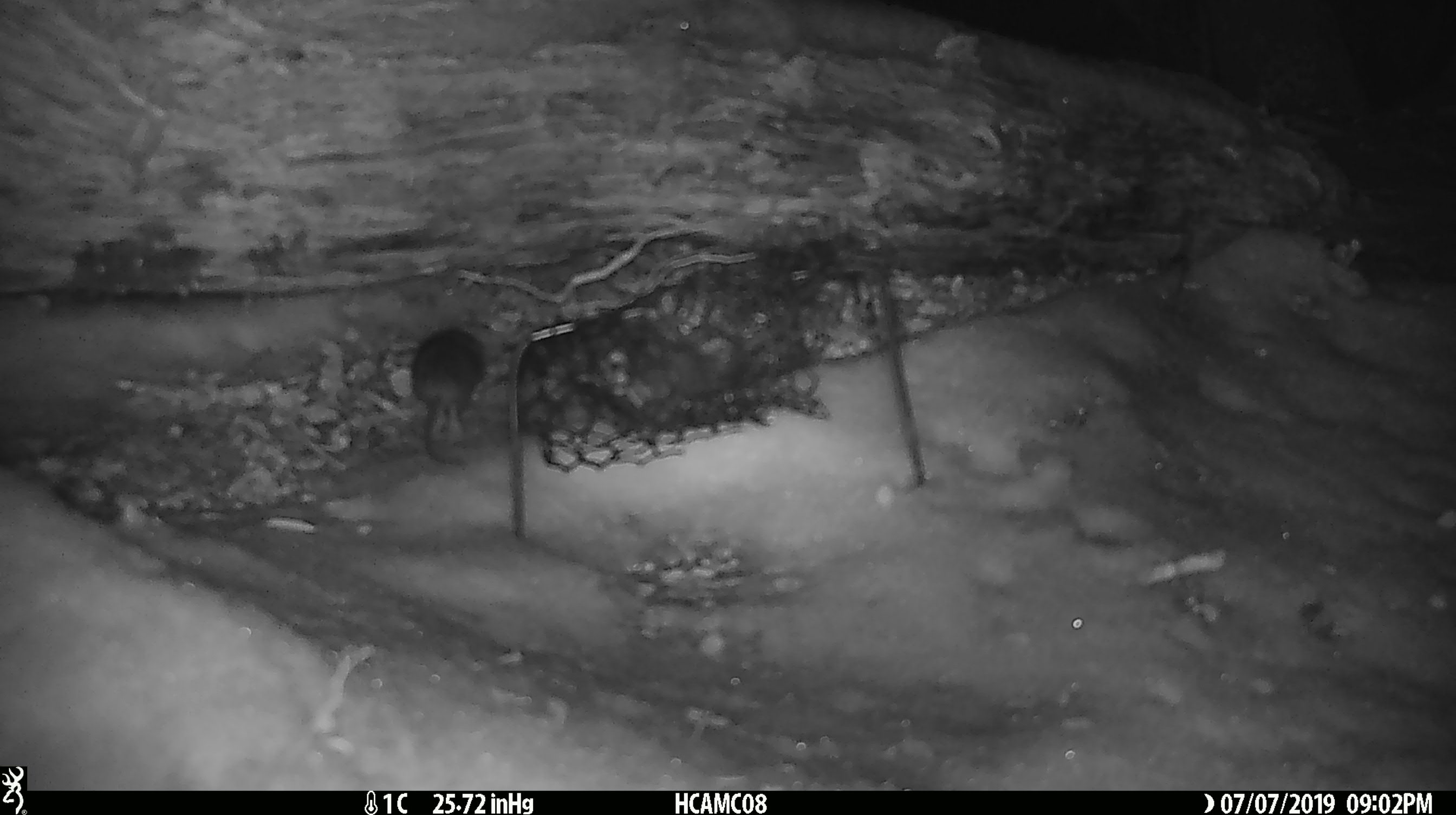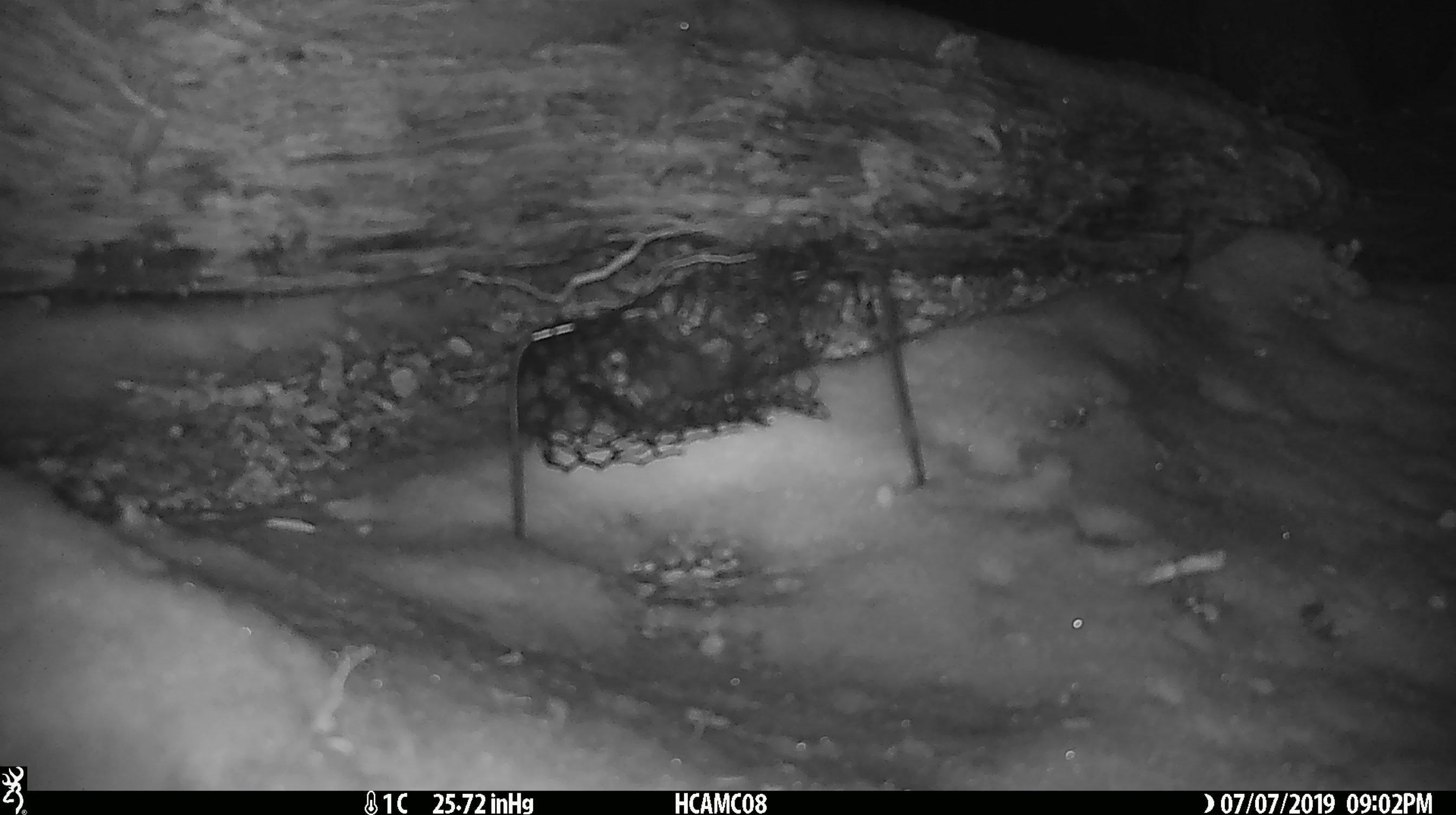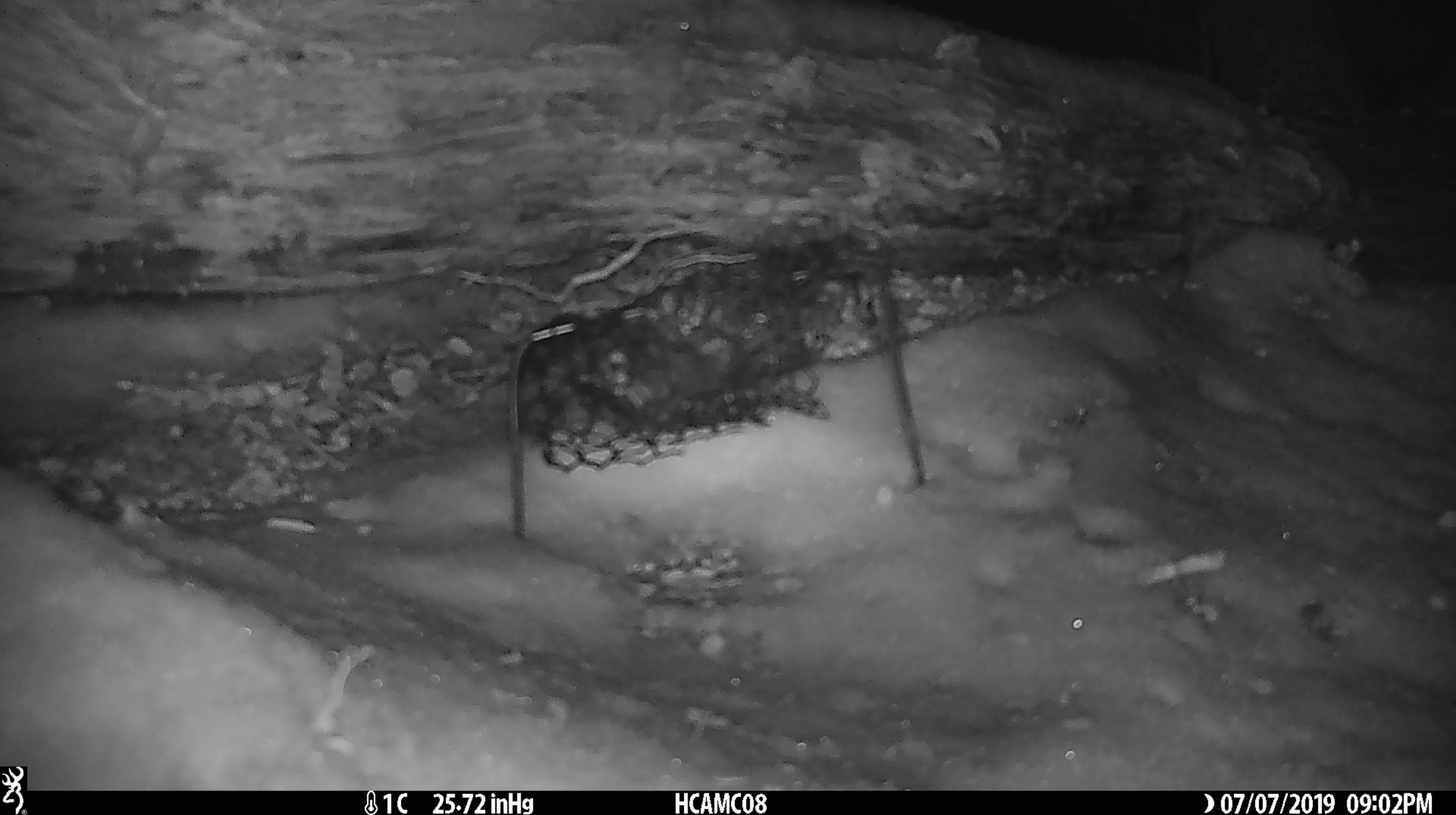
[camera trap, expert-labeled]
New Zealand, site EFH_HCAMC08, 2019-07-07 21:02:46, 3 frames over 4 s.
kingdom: Animalia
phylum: Chordata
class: Mammalia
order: Rodentia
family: Muridae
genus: Mus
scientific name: Mus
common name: mouse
Mouse (Mus).